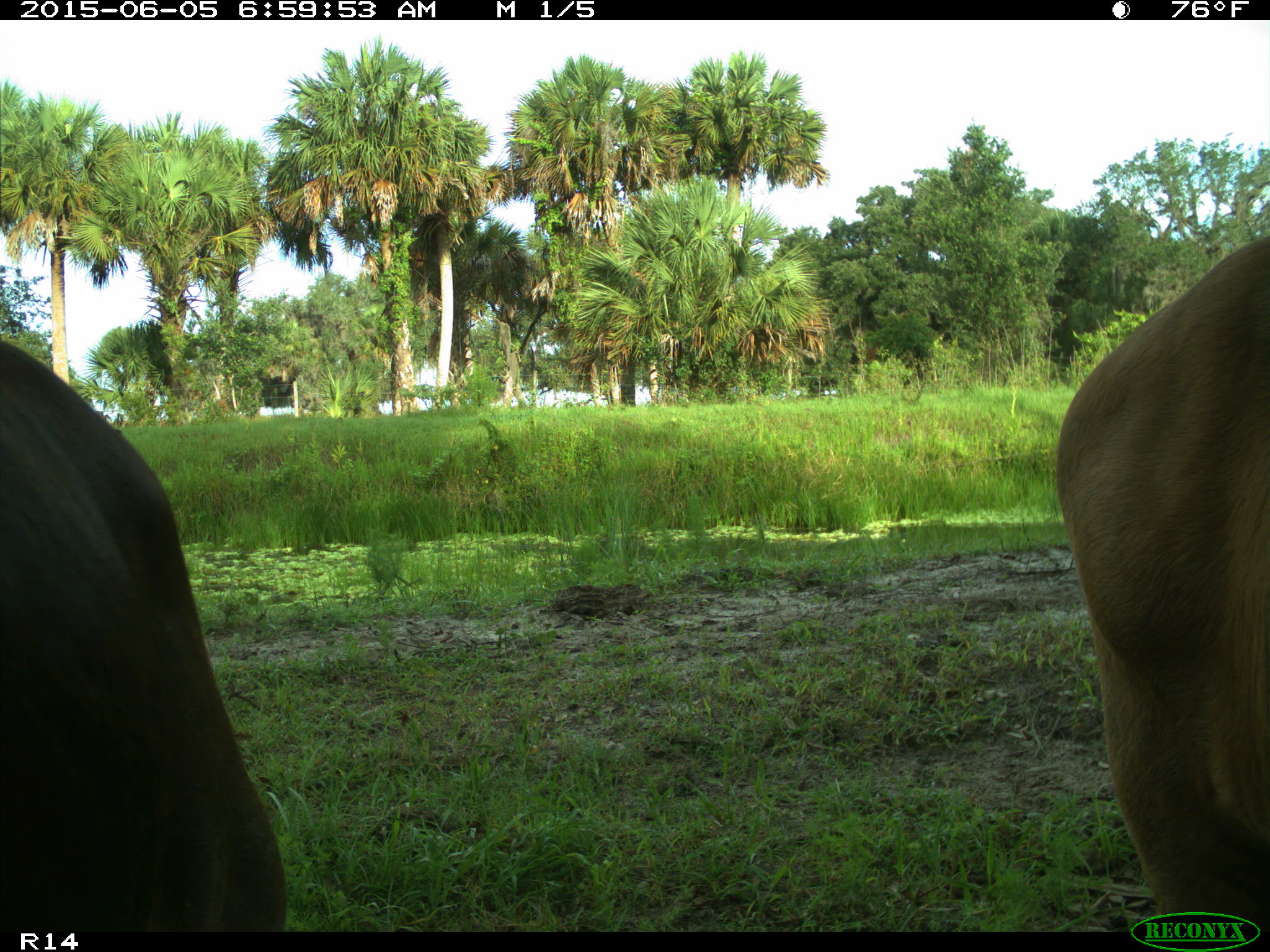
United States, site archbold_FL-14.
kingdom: Animalia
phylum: Chordata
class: Mammalia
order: Artiodactyla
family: Bovidae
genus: Bos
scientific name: Bos taurus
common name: domestic cow